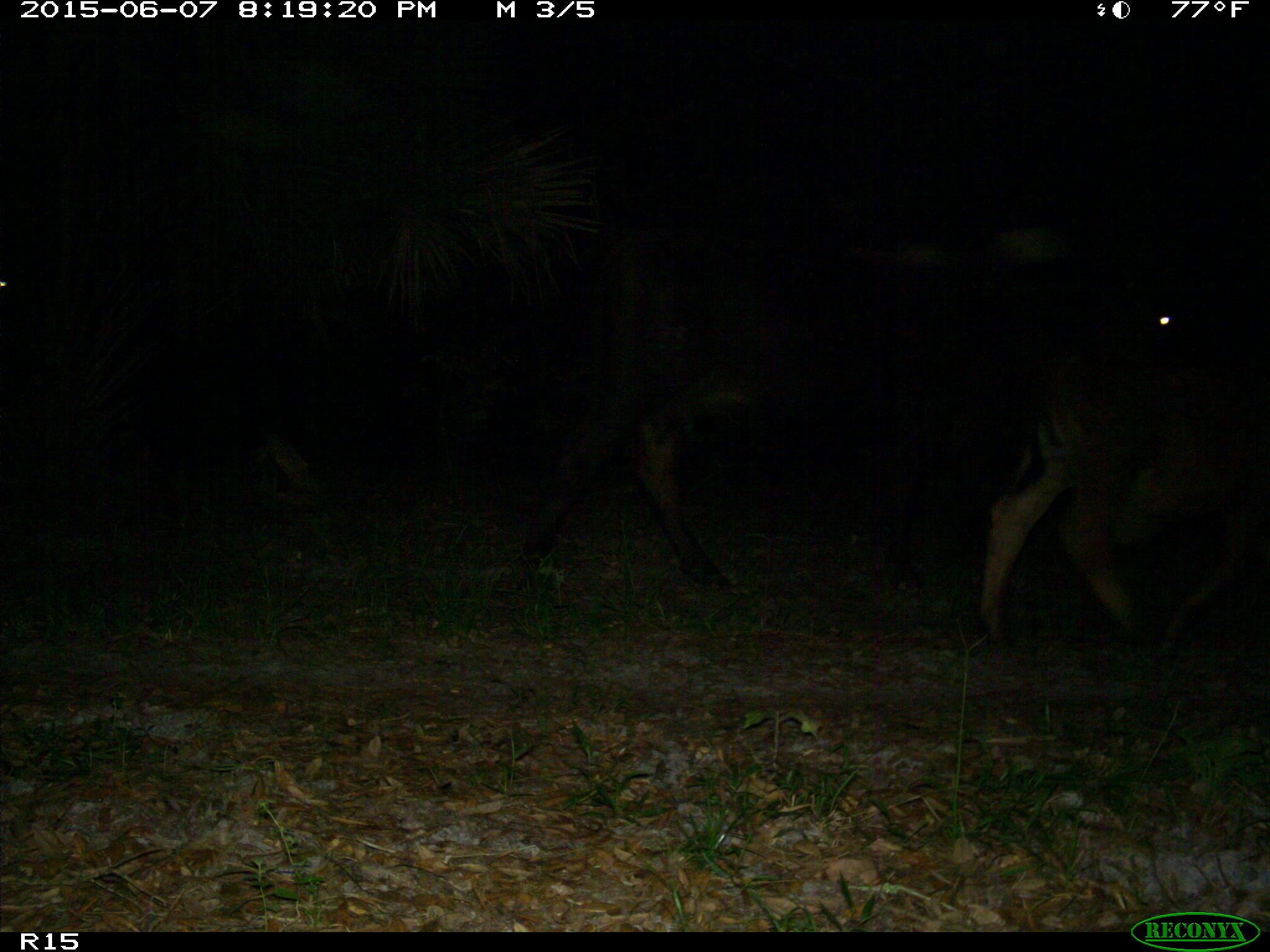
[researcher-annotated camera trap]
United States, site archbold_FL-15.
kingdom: Animalia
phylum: Chordata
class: Mammalia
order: Artiodactyla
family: Bovidae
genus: Bos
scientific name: Bos taurus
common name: domestic cow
Bos taurus (domestic cow).